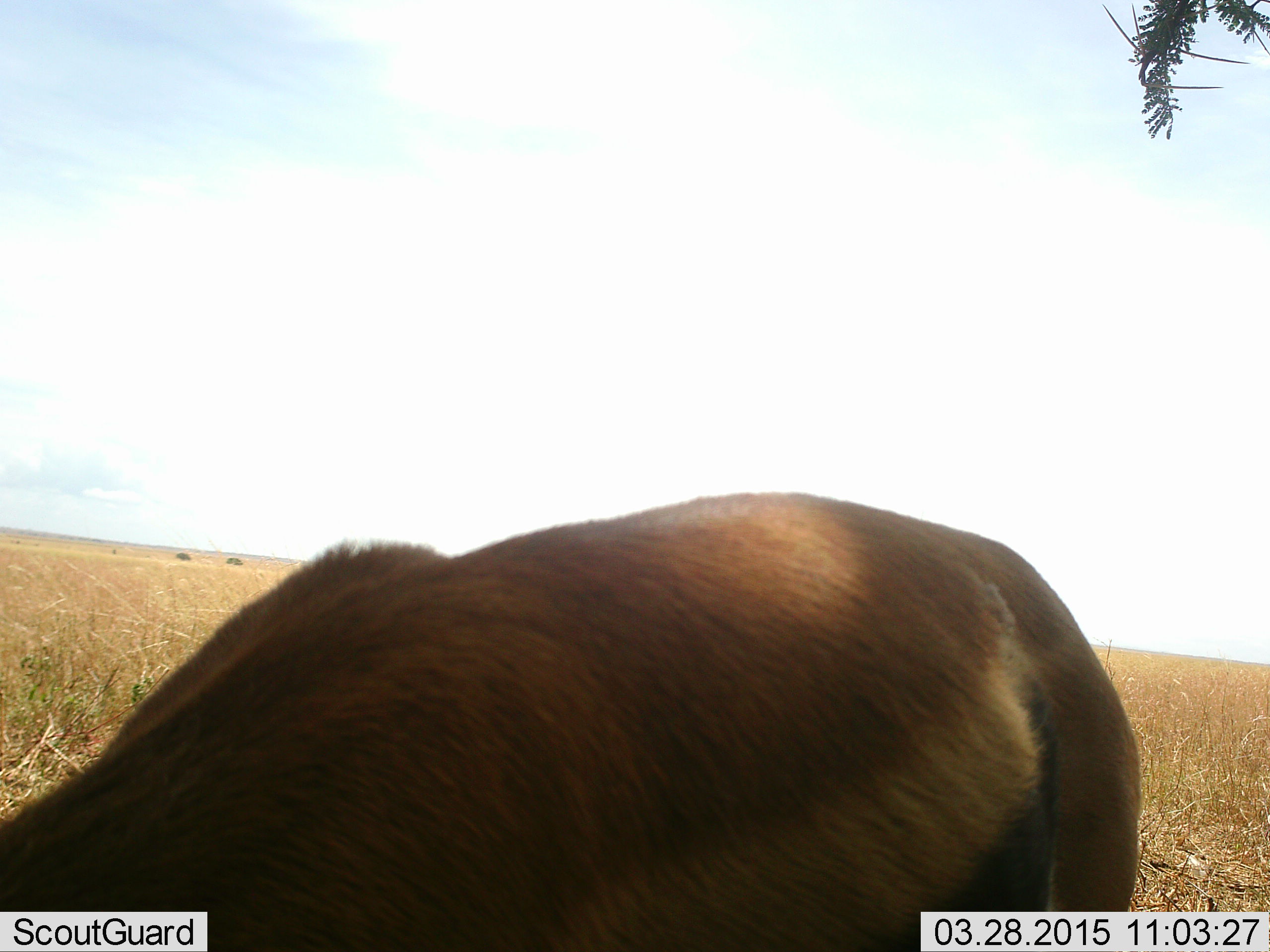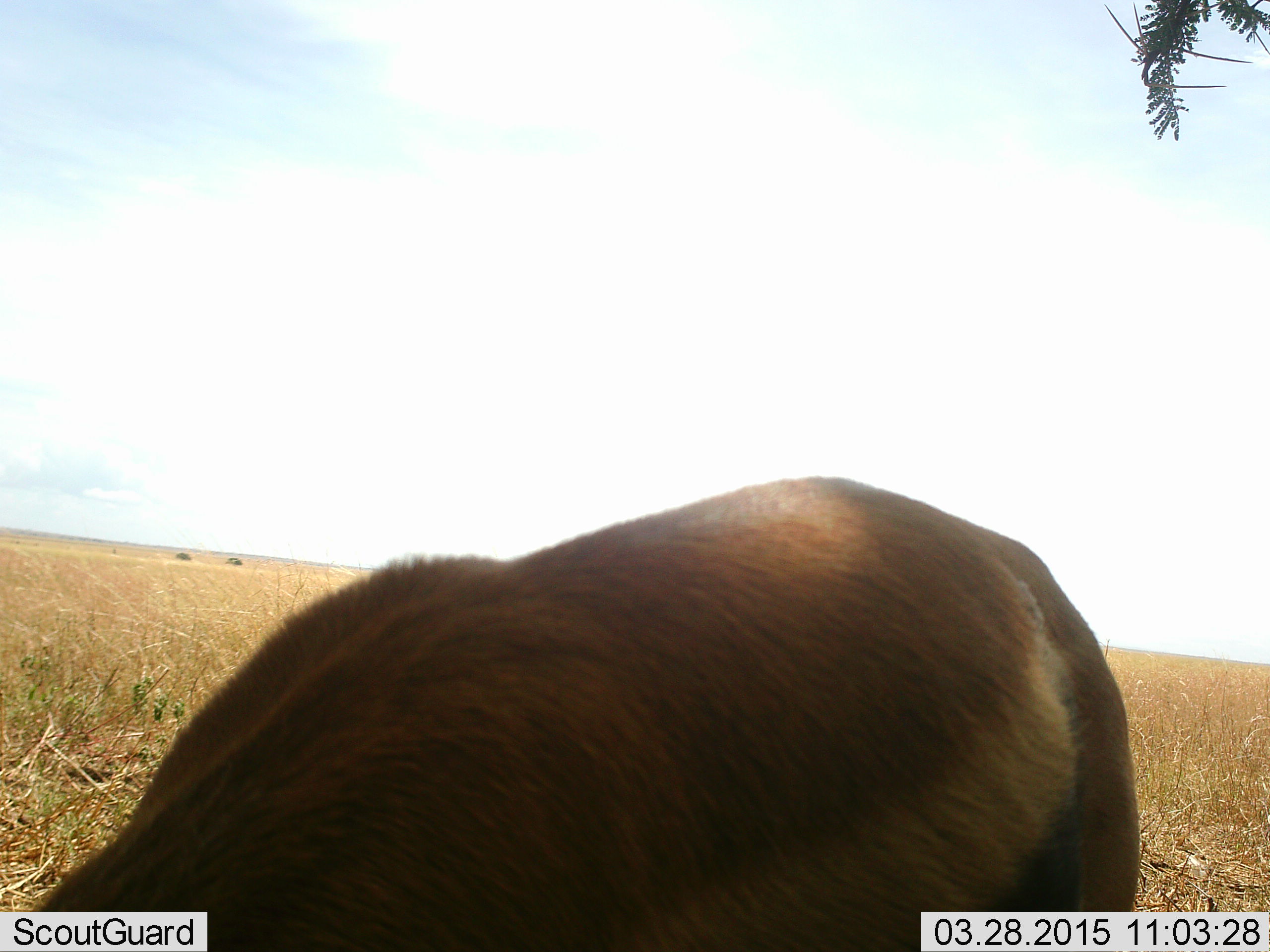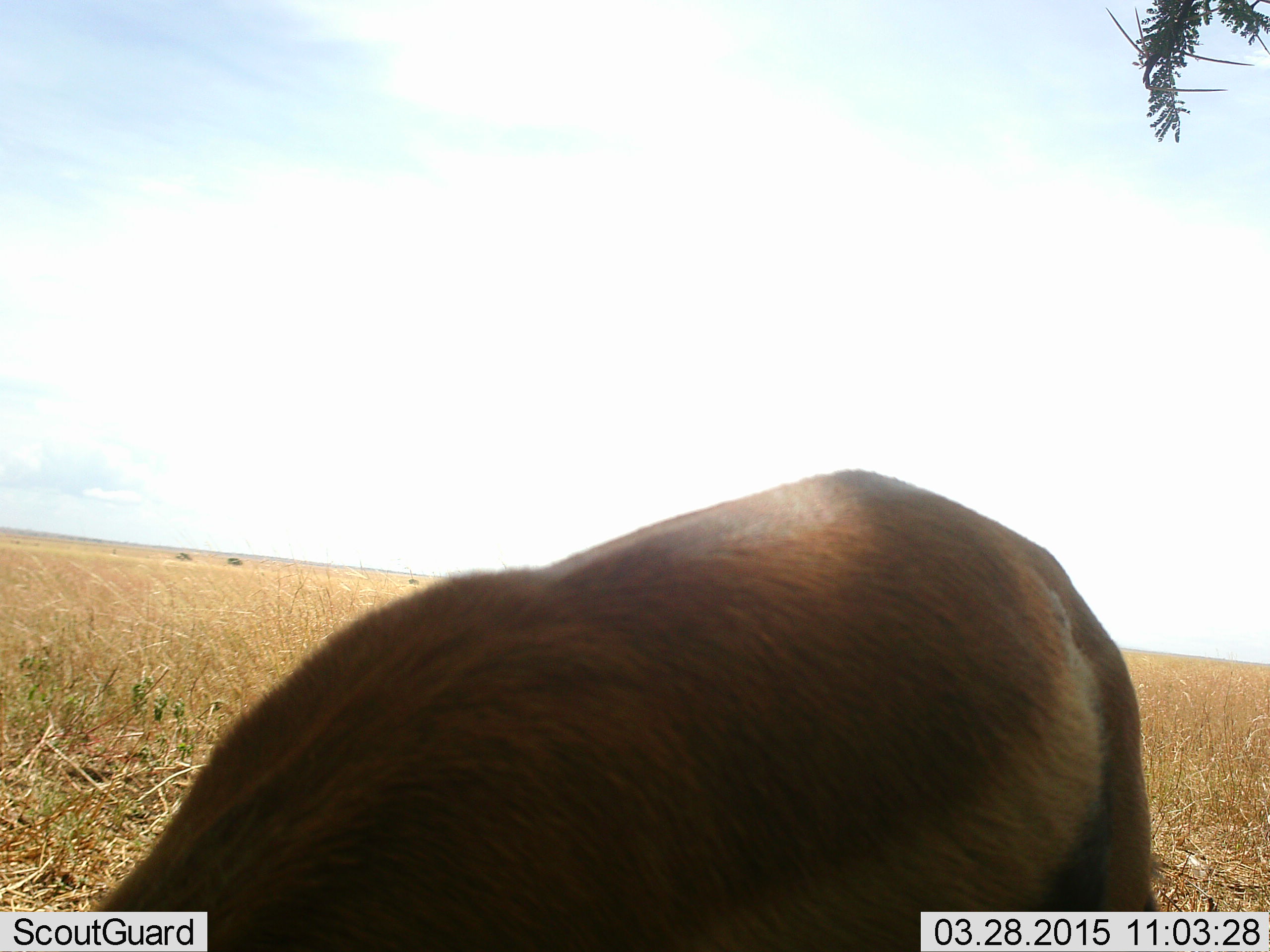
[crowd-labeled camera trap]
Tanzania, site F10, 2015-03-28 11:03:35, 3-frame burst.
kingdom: Animalia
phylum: Chordata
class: Mammalia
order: Artiodactyla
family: Bovidae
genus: Eudorcas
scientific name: Eudorcas thomsonii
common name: thomson's gazelle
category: gazellethomsons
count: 1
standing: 50%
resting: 0%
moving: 0%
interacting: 0%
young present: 0%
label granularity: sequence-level